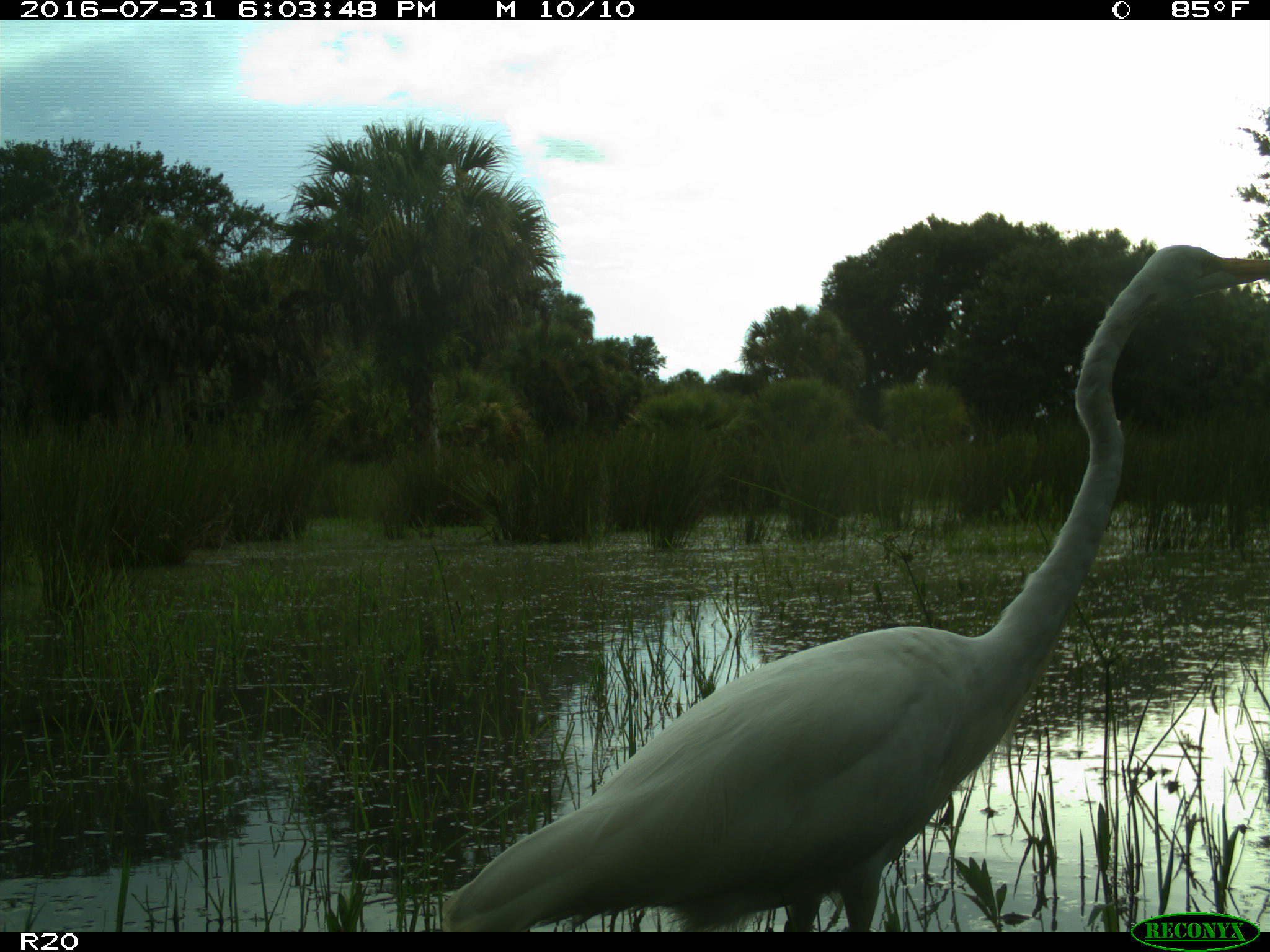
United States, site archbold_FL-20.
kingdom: Animalia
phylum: Chordata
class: Aves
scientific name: Aves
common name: birds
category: unidentified bird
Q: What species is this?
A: Unidentified bird (birds) (Aves).